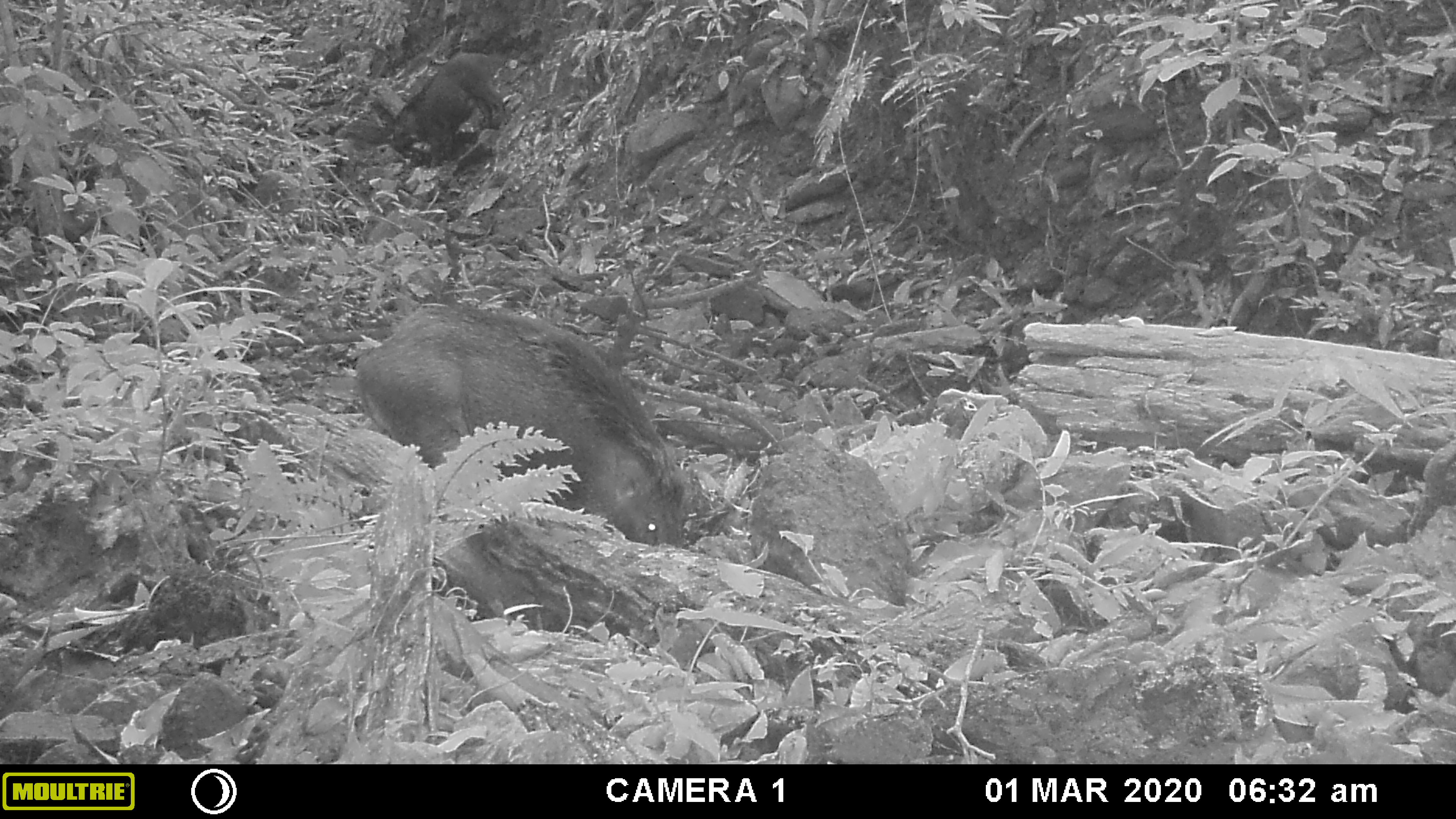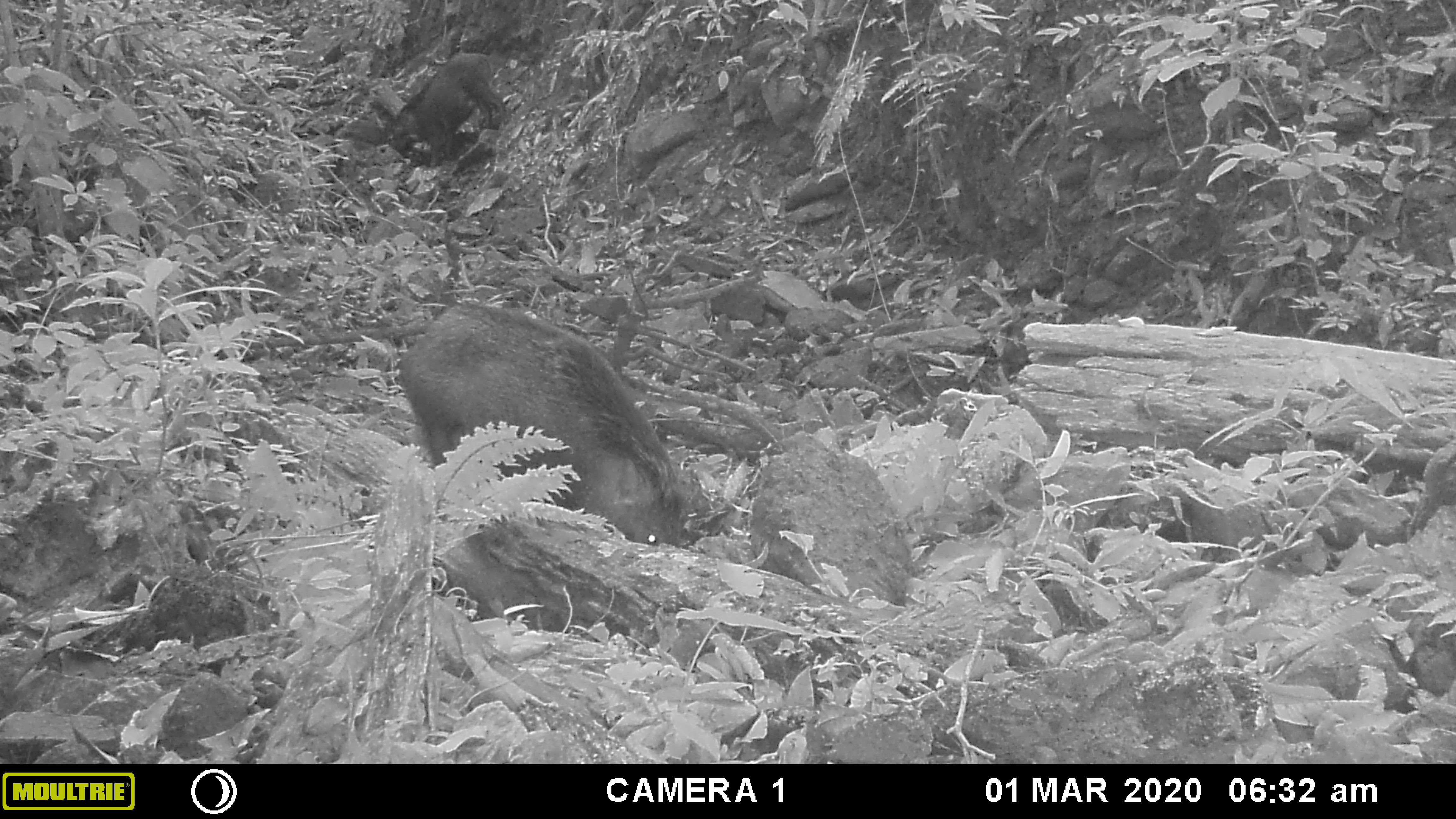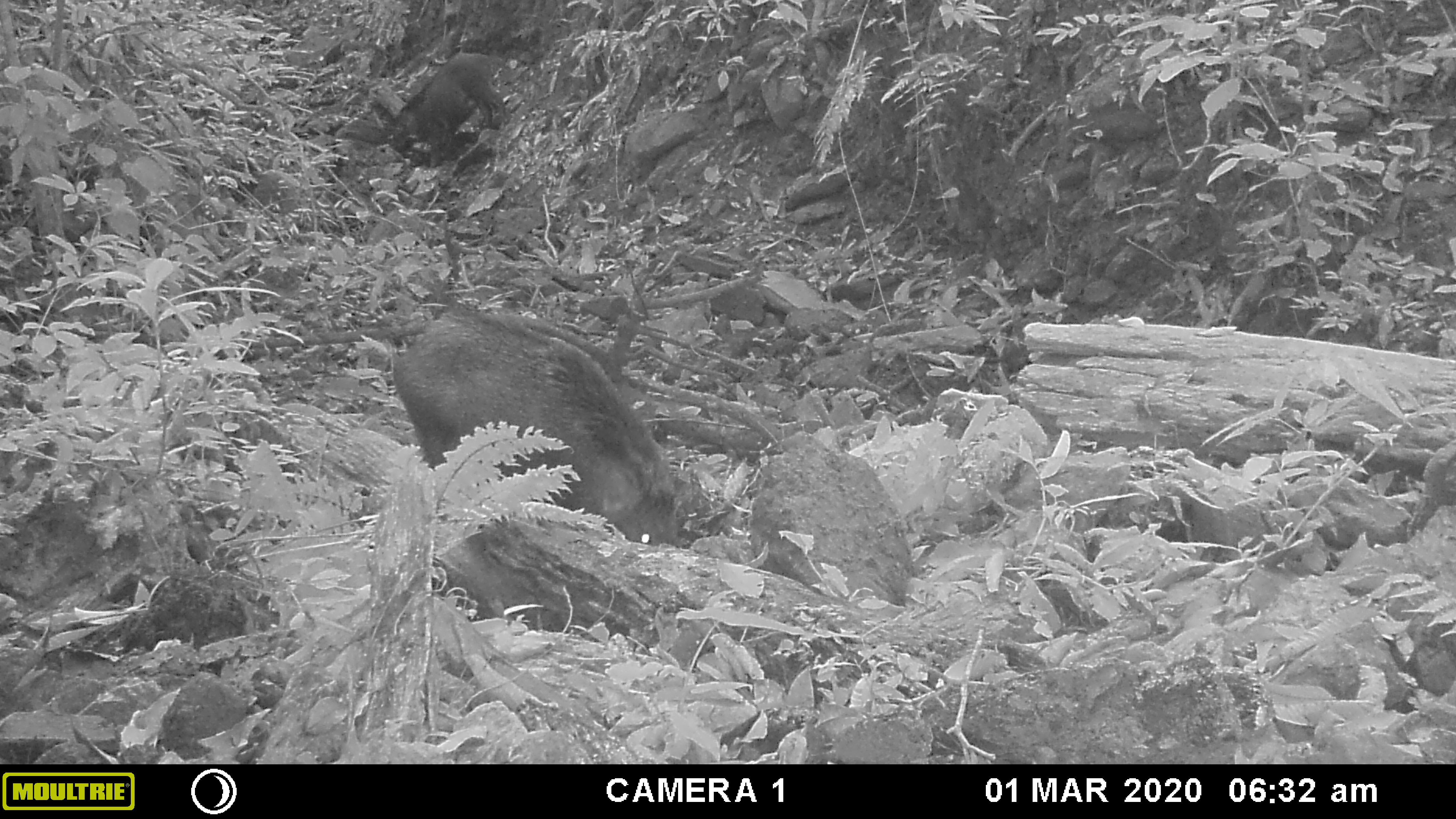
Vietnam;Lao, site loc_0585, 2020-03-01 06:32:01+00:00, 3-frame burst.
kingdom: Animalia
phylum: Chordata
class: Mammalia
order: Artiodactyla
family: Suidae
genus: Sus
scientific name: Sus scrofa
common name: eurasian wild pig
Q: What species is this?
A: Eurasian wild pig (Sus scrofa).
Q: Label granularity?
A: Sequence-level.